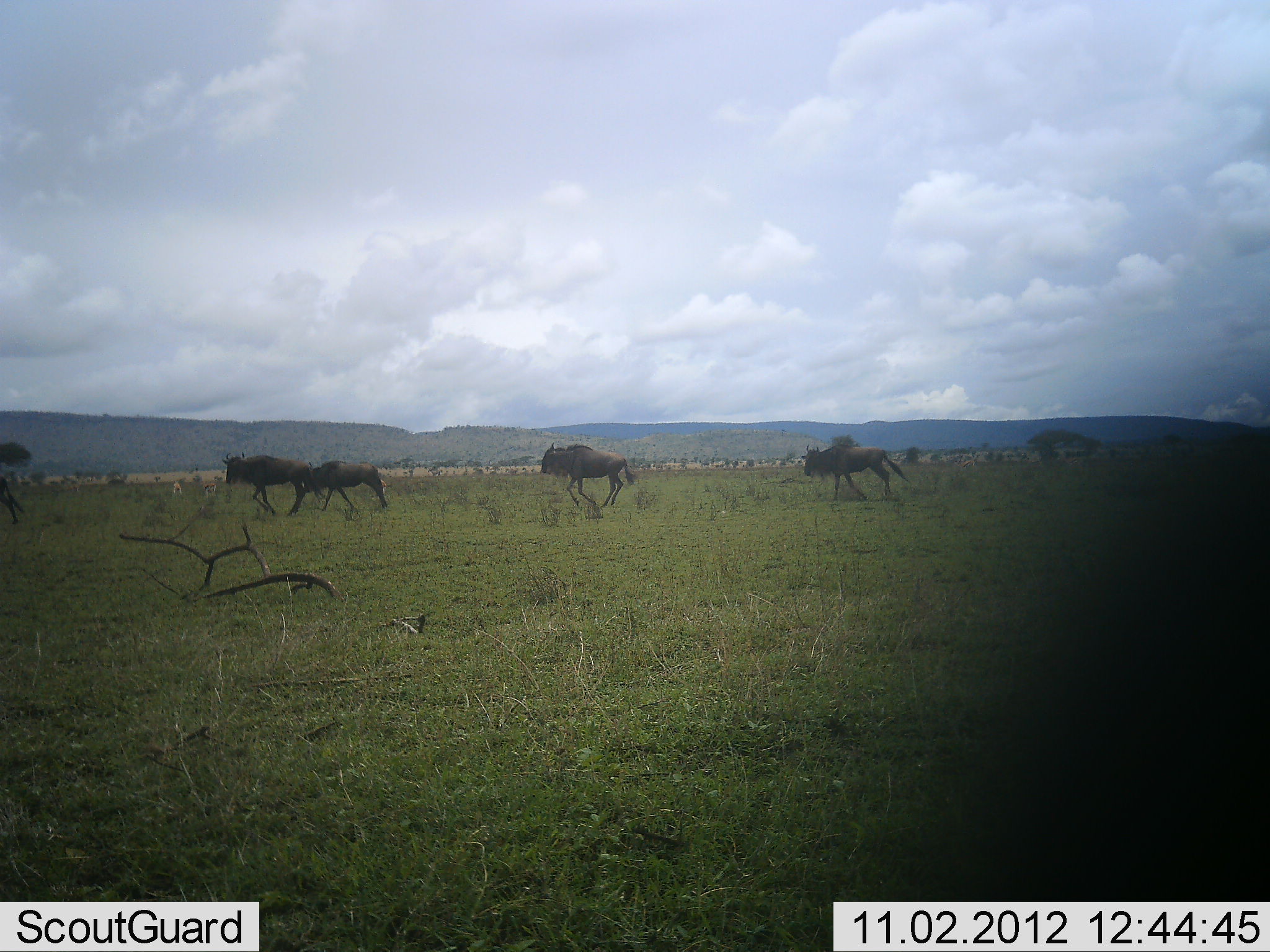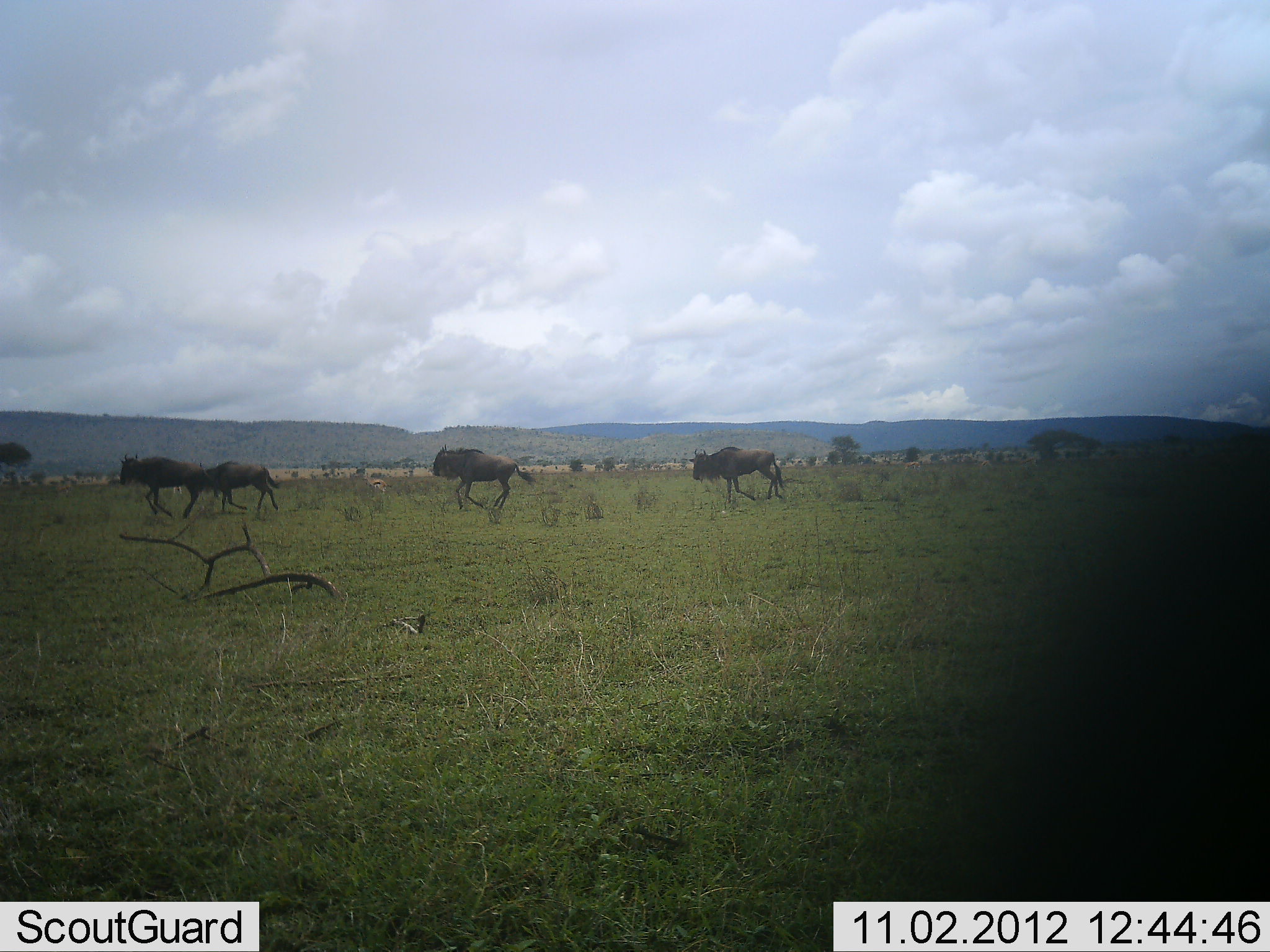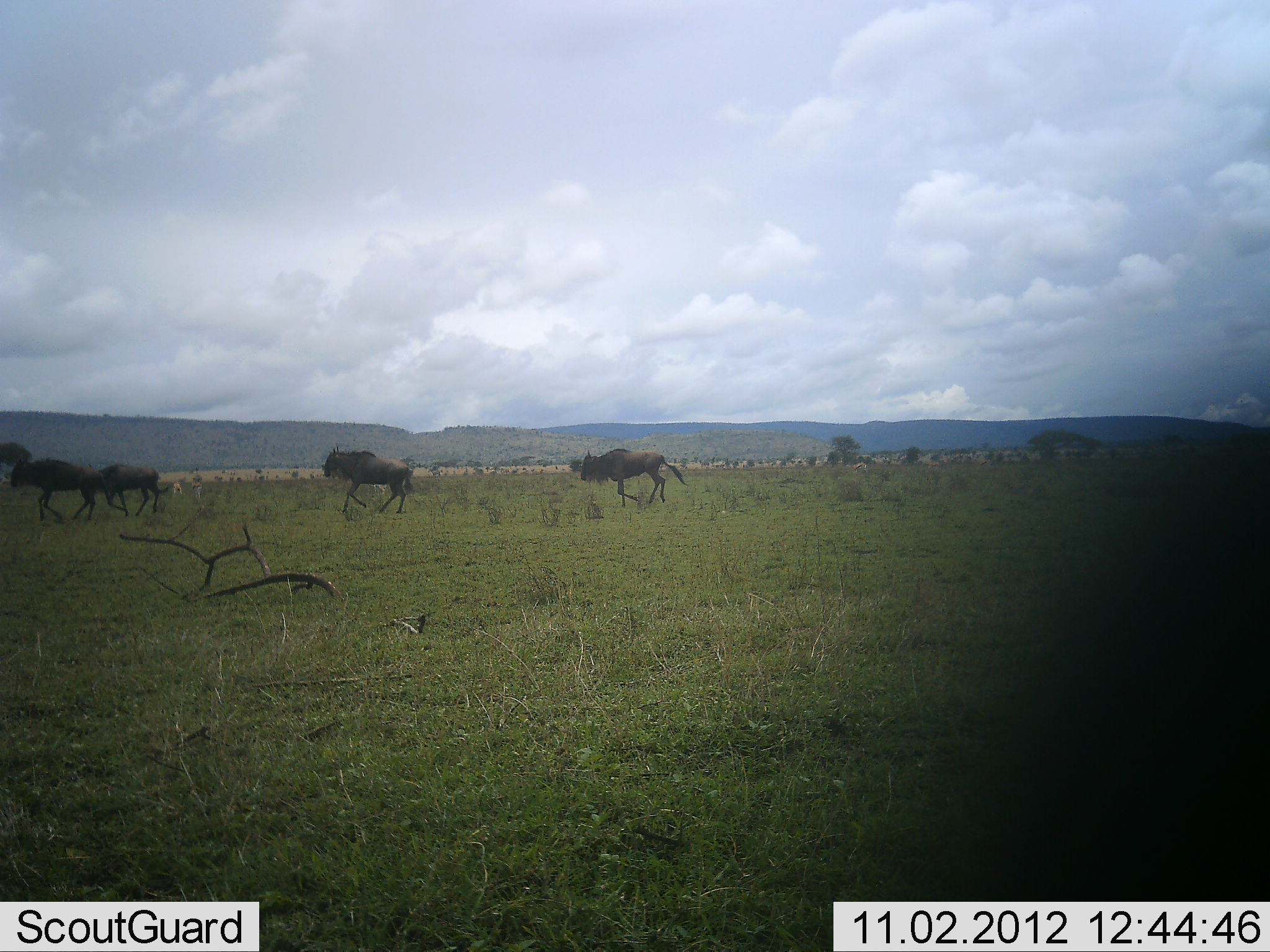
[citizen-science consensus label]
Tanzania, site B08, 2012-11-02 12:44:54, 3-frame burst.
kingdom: Animalia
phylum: Chordata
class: Mammalia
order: Artiodactyla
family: Bovidae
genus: Connochaetes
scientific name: Connochaetes taurinus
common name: blue wildebeest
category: wildebeest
Wildebeest (blue wildebeest) (Connochaetes taurinus), count 4. Behavior (volunteer vote fractions): standing 0%, resting 0%, moving 100%, interacting 0%. Young present (vote fraction): 10%. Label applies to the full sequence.